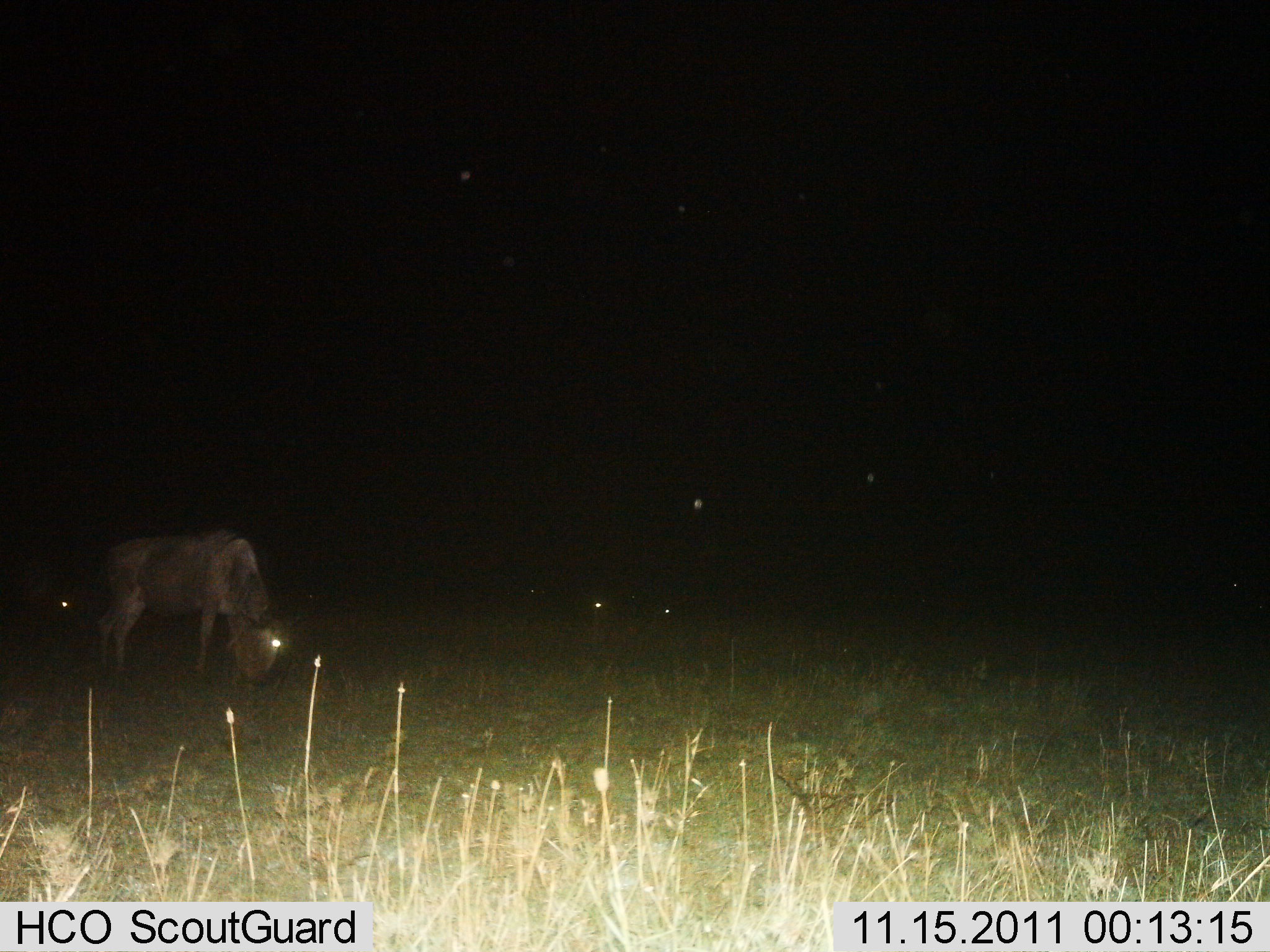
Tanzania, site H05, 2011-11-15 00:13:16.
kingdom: Animalia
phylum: Chordata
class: Mammalia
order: Artiodactyla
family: Bovidae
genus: Connochaetes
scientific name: Connochaetes taurinus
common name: blue wildebeest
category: wildebeest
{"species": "wildebeest (blue wildebeest) (Connochaetes taurinus)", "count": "1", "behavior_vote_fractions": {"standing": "43%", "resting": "7%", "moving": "0%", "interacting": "0%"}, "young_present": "0%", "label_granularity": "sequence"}